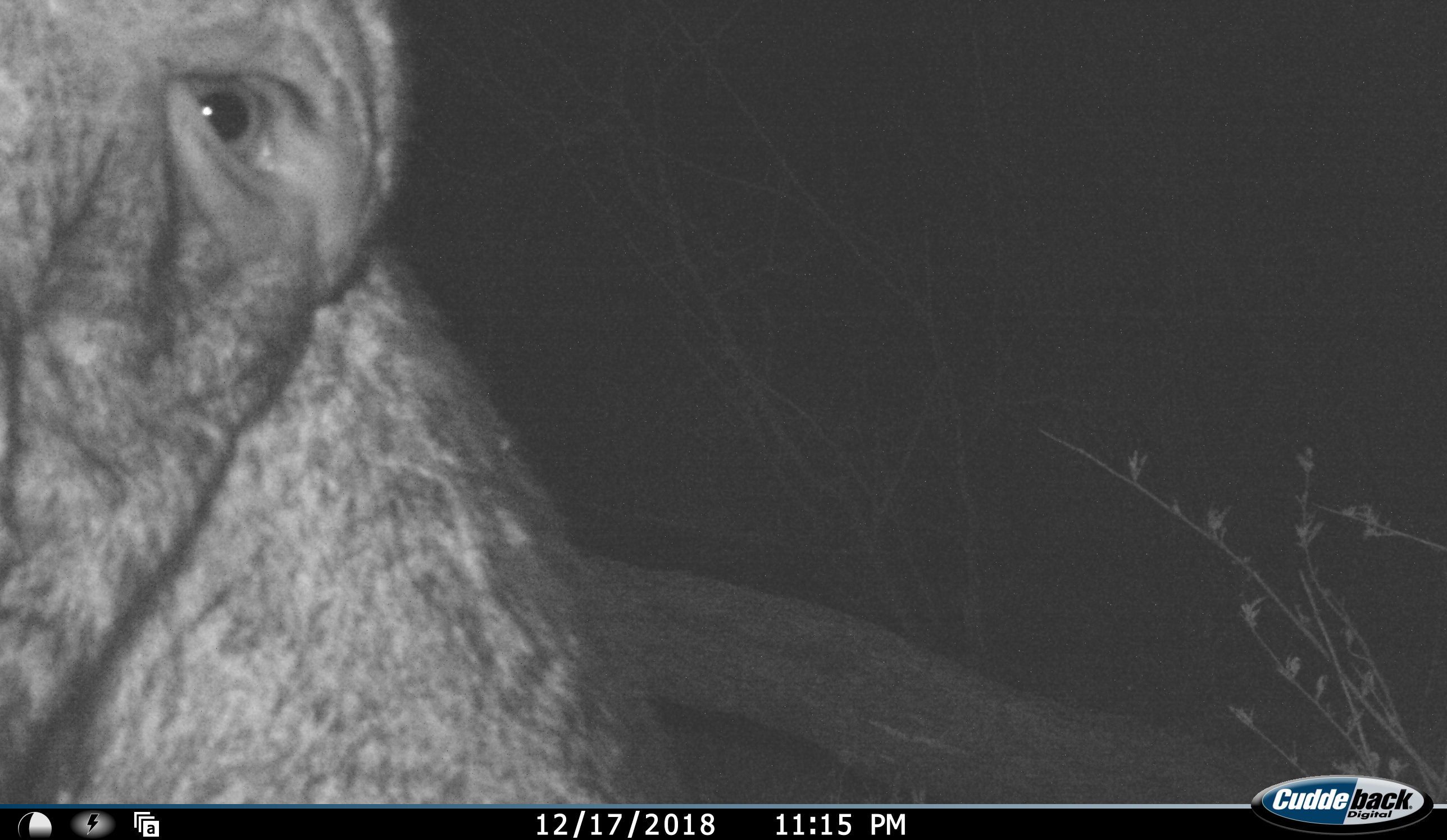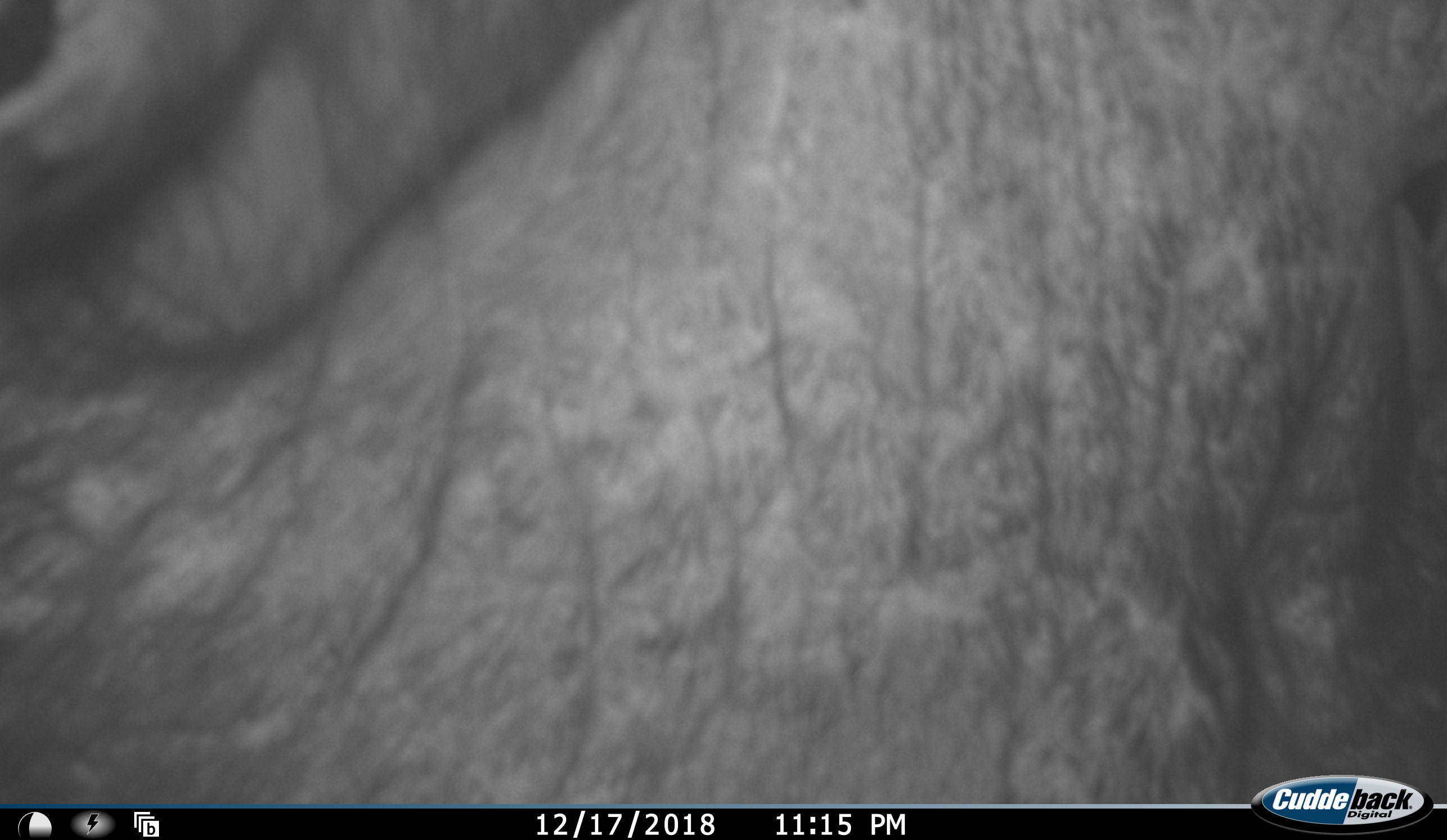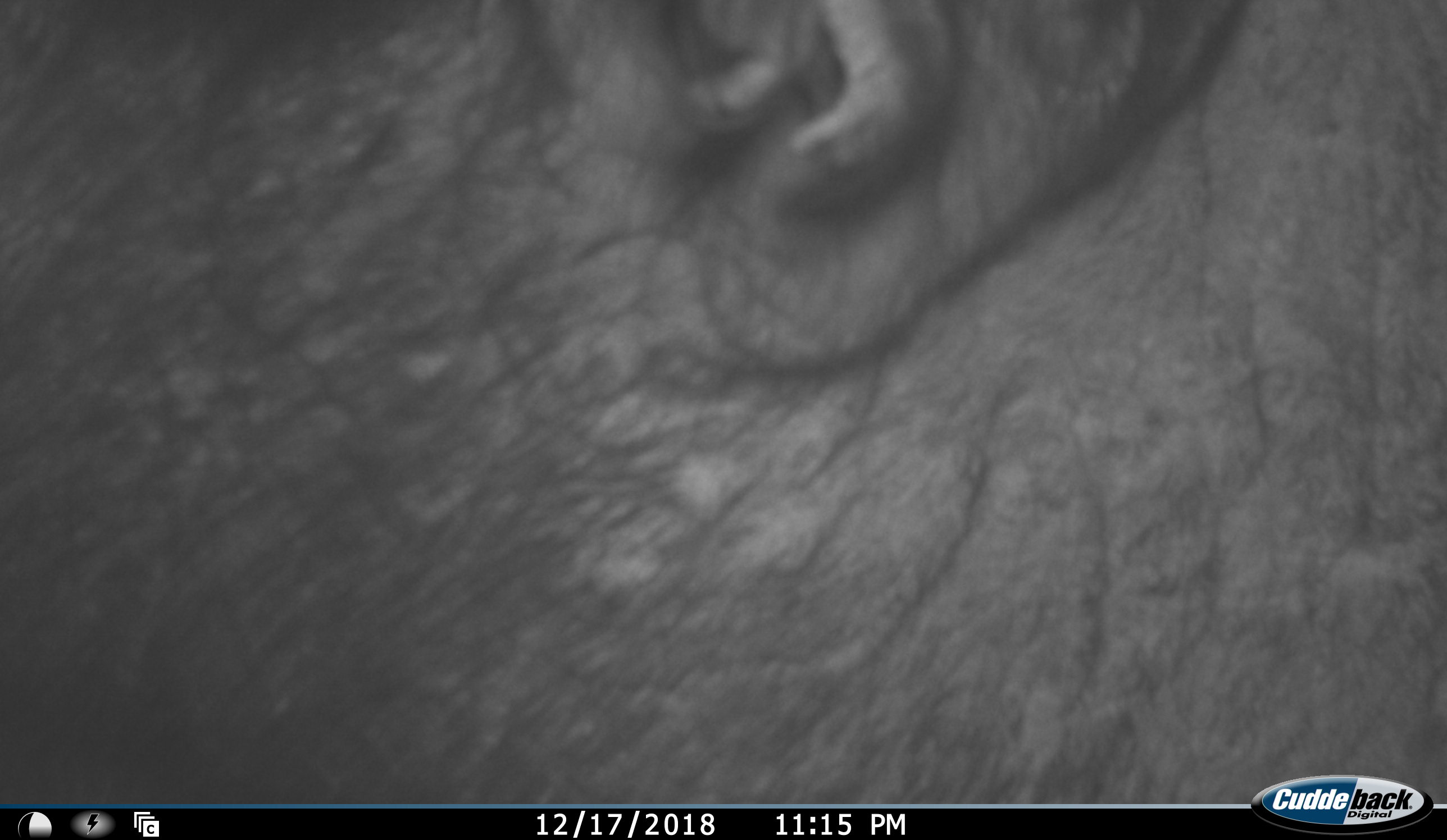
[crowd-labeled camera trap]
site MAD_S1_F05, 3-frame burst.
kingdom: Animalia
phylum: Chordata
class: Mammalia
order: Artiodactyla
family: Bovidae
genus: Connochaetes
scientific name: Connochaetes taurinus taurinus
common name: blue wildebeest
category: wildebeestblue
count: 1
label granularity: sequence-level